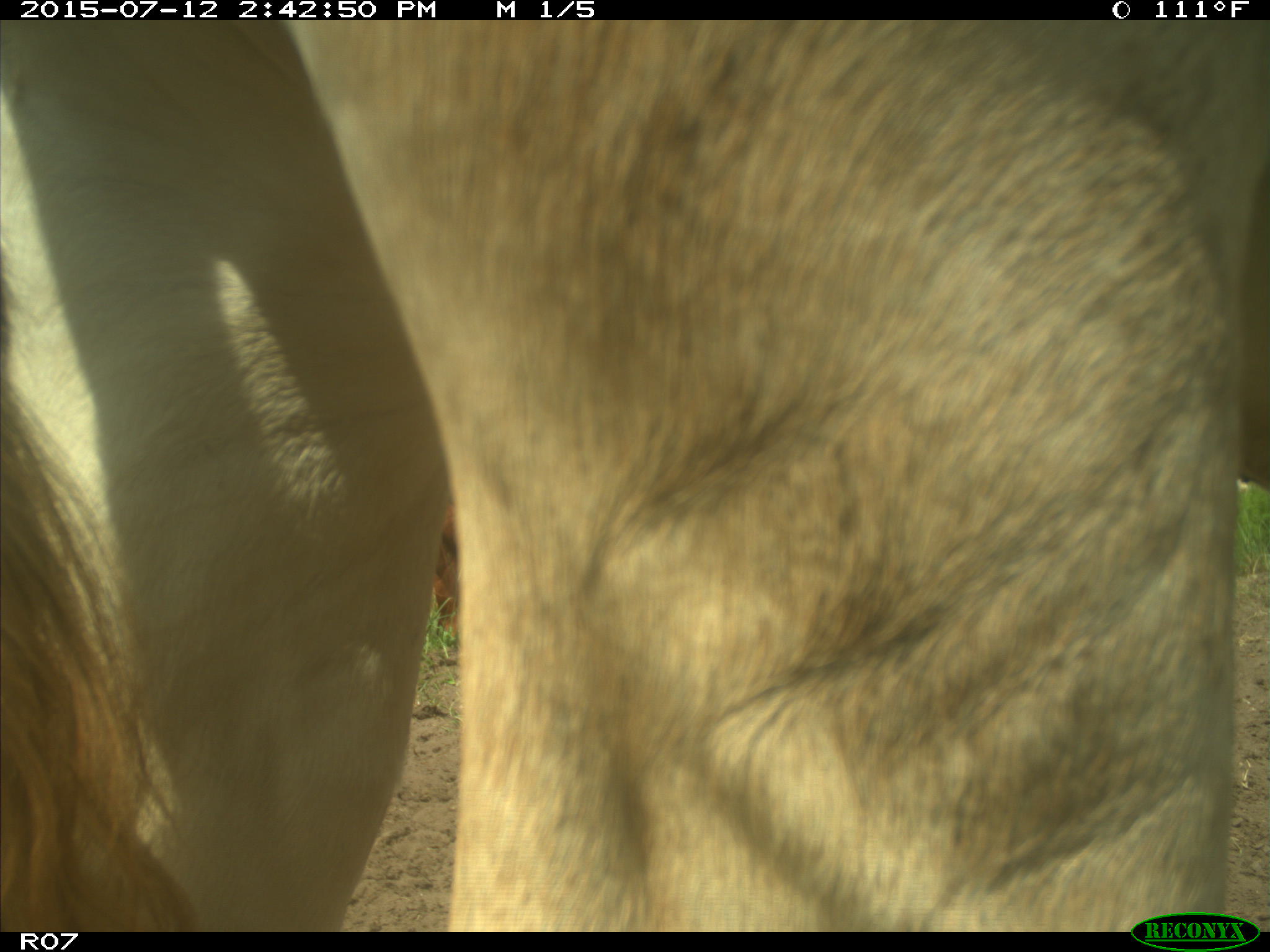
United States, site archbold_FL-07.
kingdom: Animalia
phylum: Chordata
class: Mammalia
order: Artiodactyla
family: Bovidae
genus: Bos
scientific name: Bos taurus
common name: domestic cow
Bos taurus (domestic cow).